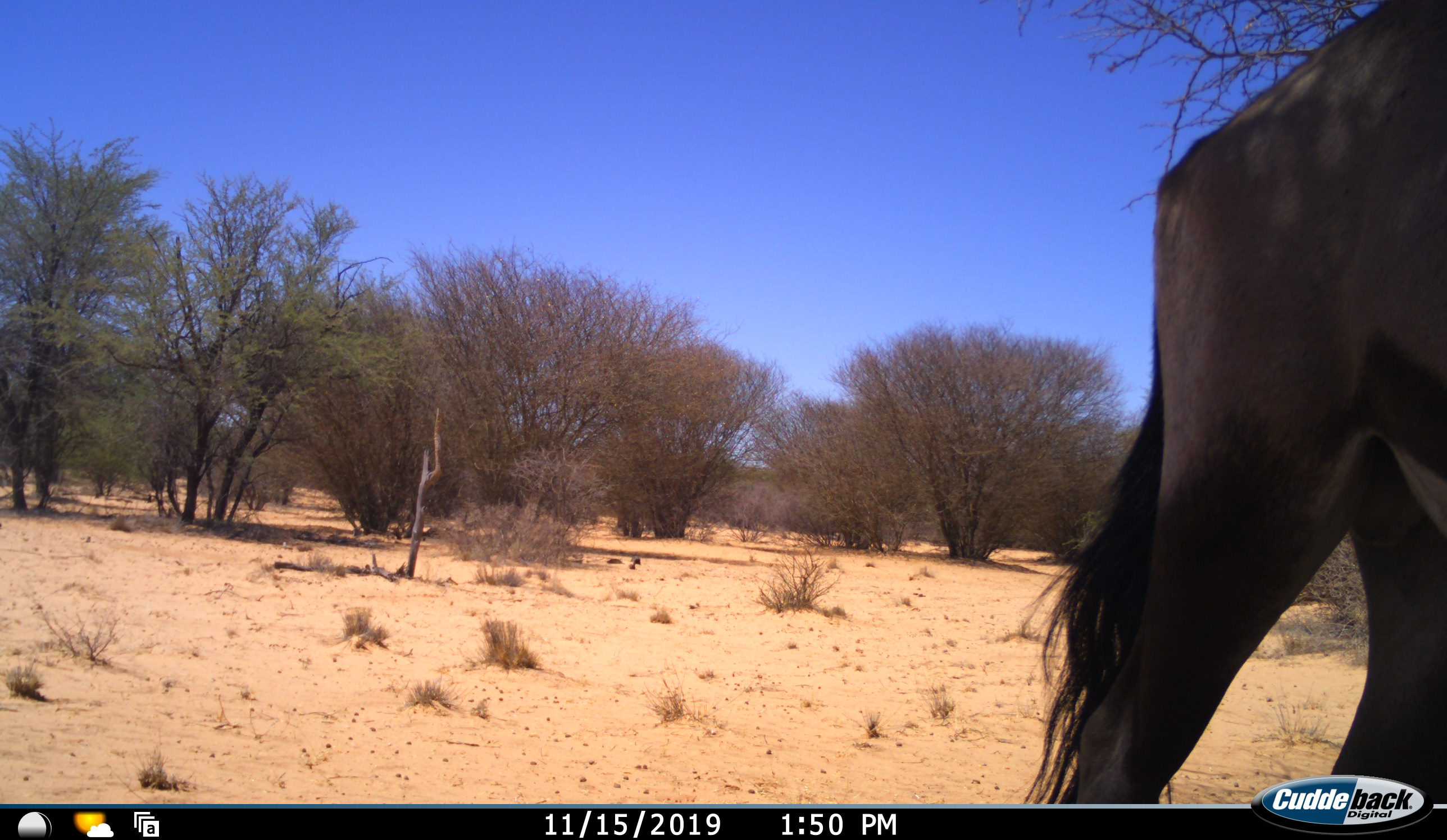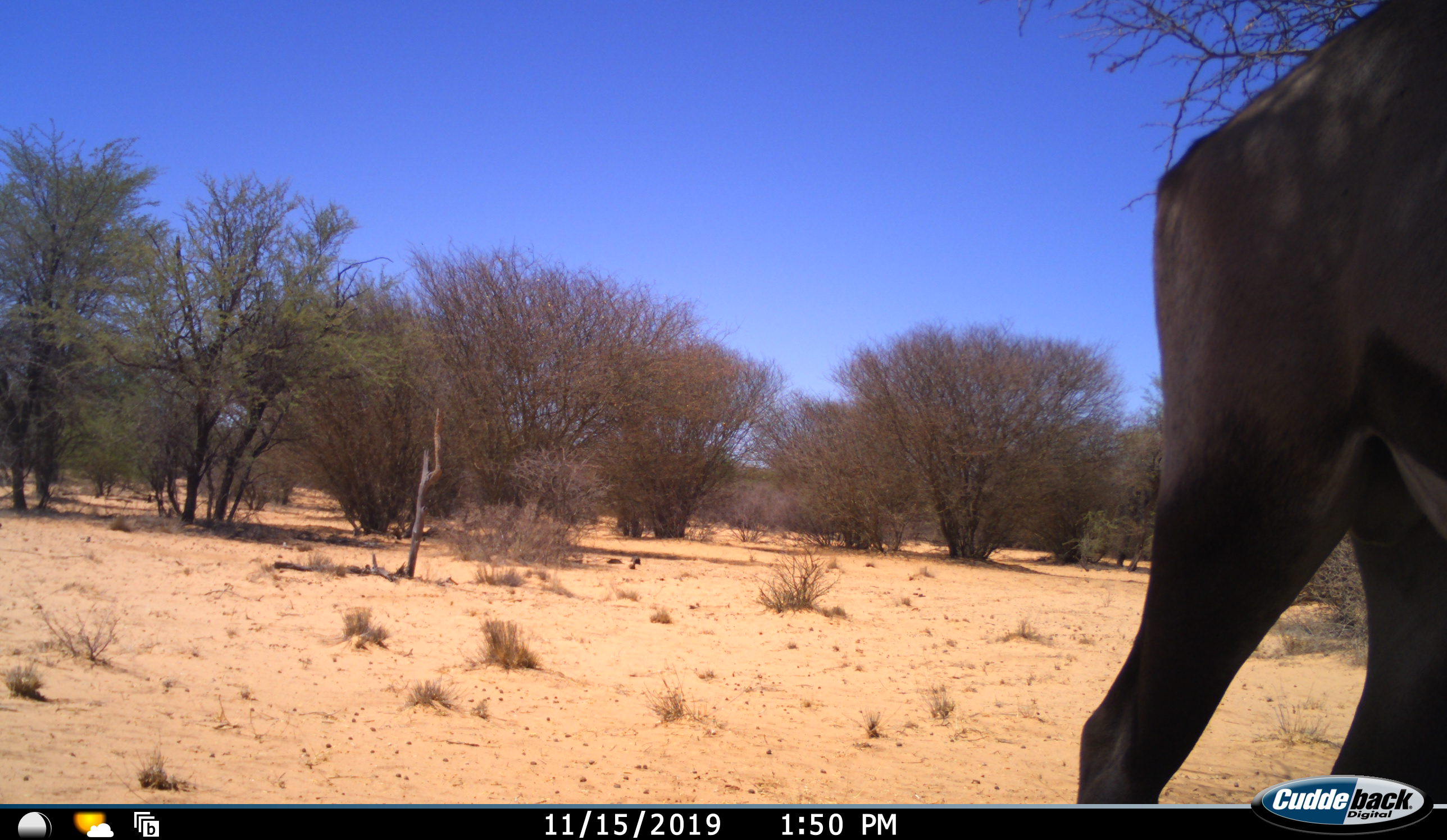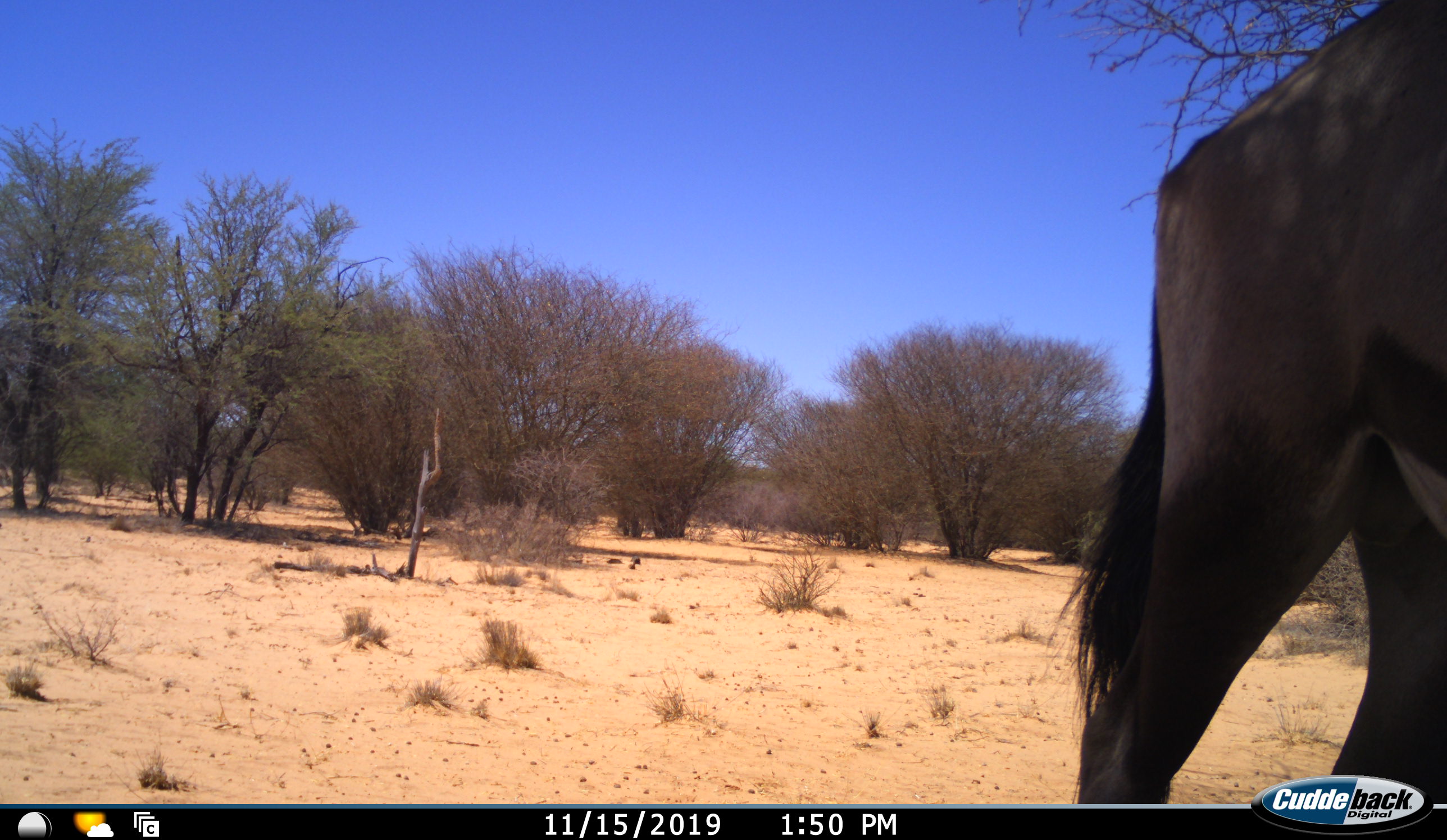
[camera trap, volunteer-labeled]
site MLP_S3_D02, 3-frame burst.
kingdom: Animalia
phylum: Chordata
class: Mammalia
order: Artiodactyla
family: Bovidae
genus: Oryx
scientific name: Oryx gazella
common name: gemsbok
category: oryx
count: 1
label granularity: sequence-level